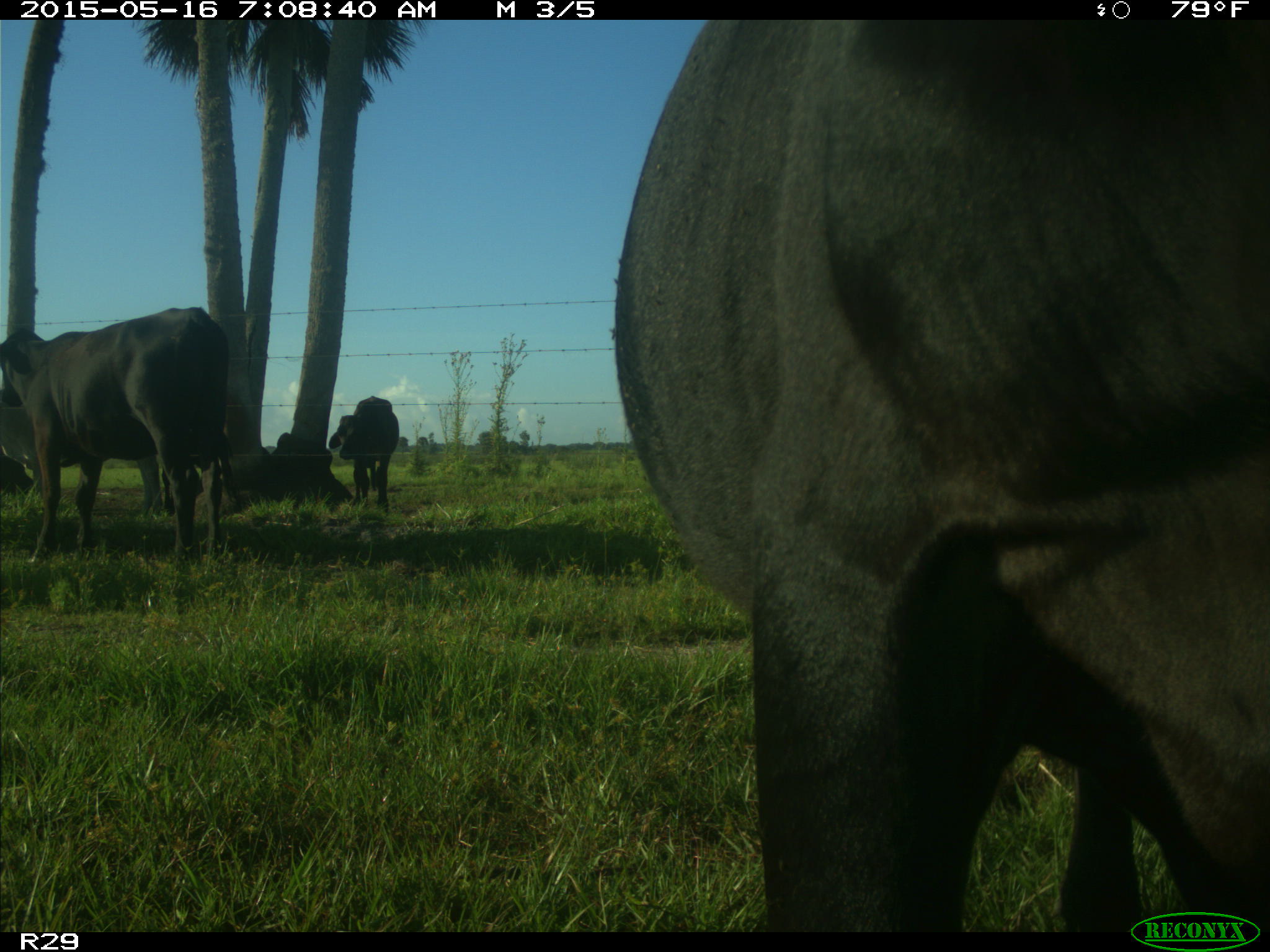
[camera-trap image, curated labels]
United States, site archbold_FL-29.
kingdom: Animalia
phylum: Chordata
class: Mammalia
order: Artiodactyla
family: Bovidae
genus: Bos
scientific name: Bos taurus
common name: domestic cow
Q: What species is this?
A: Bos taurus (domestic cow).